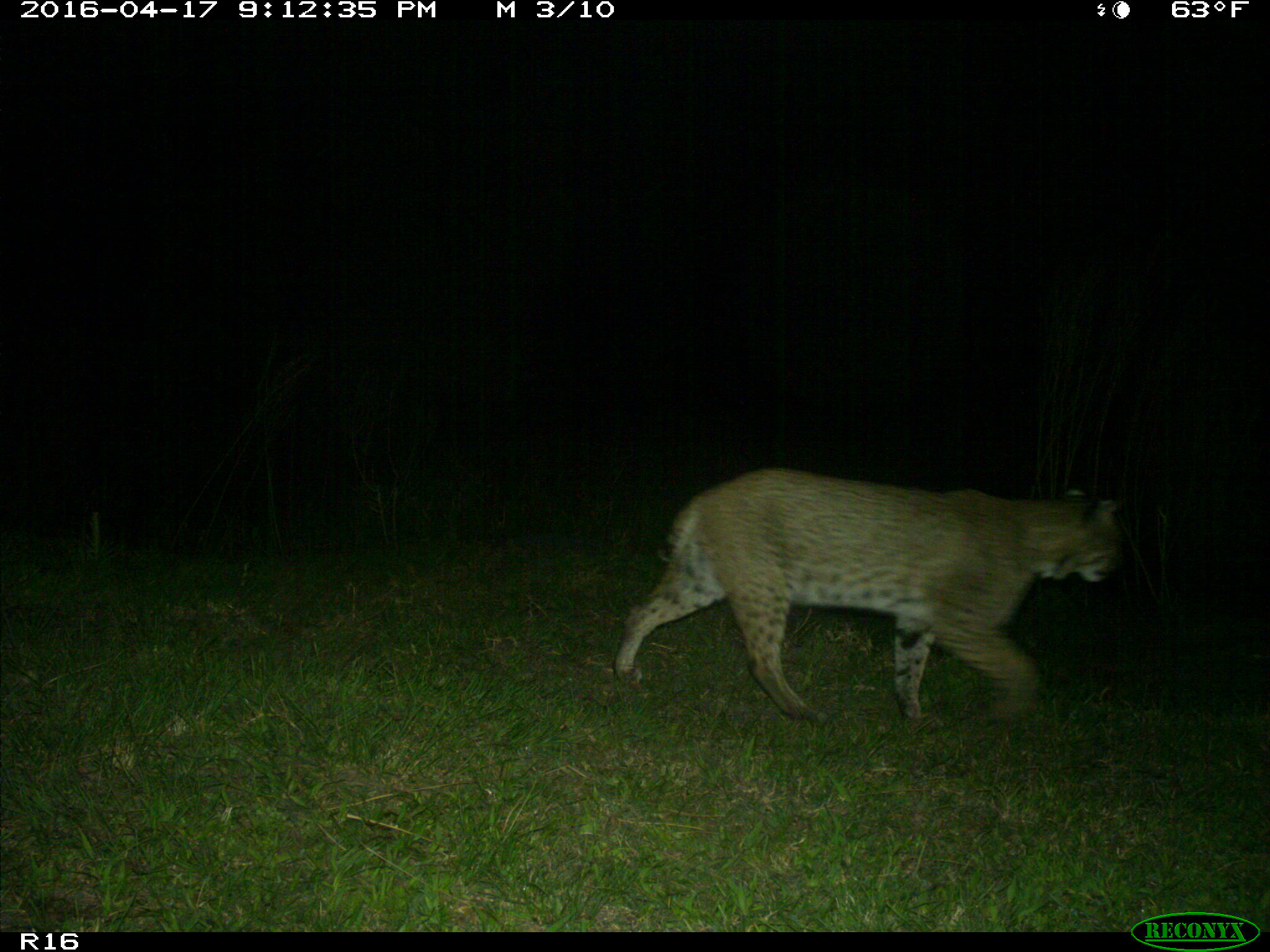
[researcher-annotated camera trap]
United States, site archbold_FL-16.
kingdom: Animalia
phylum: Chordata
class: Mammalia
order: Carnivora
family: Felidae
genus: Lynx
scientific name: Lynx rufus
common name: bobcat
Lynx rufus (bobcat).